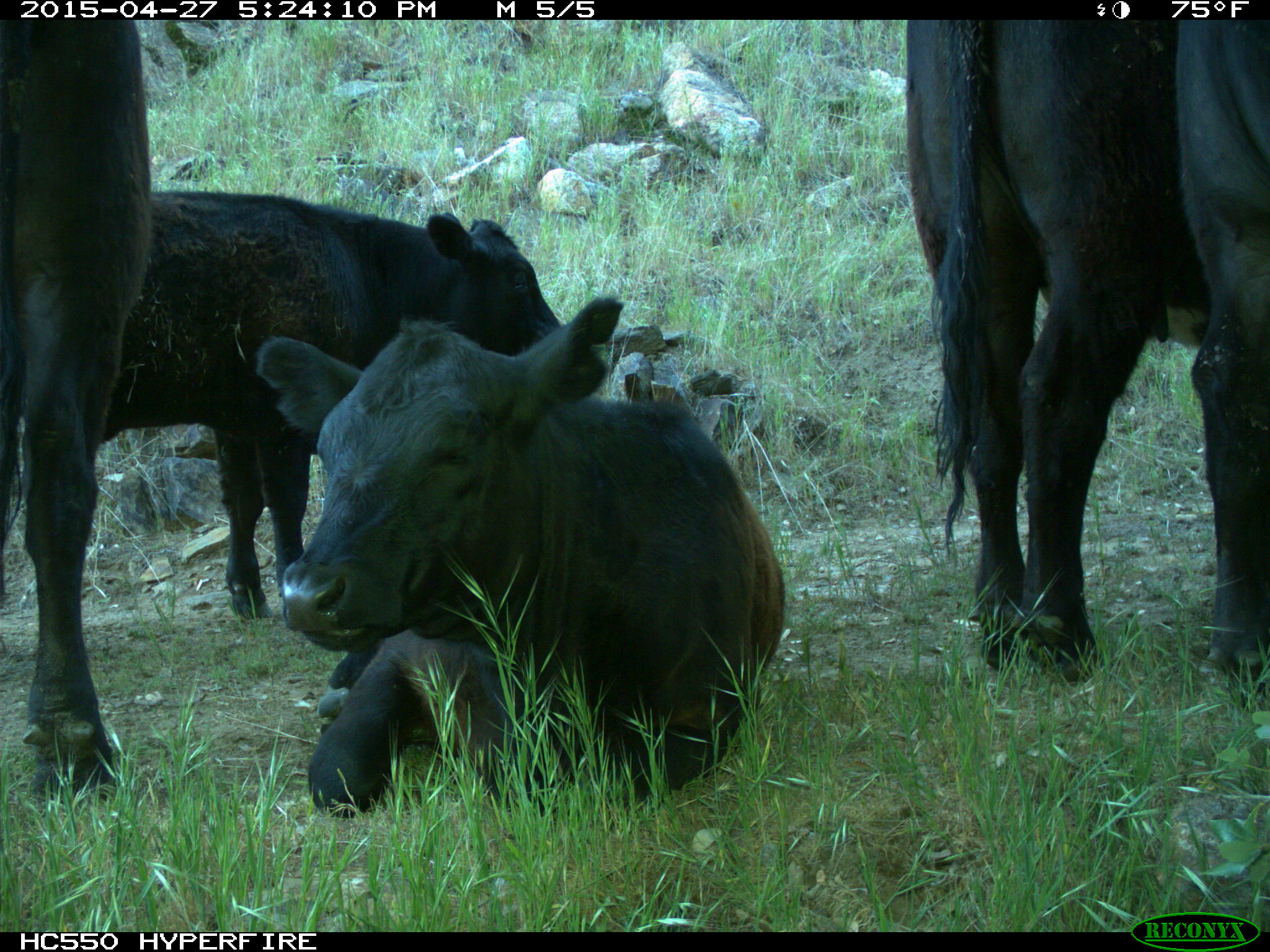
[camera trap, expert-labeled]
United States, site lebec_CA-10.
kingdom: Animalia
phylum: Chordata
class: Mammalia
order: Artiodactyla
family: Bovidae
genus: Bos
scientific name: Bos taurus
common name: domestic cow